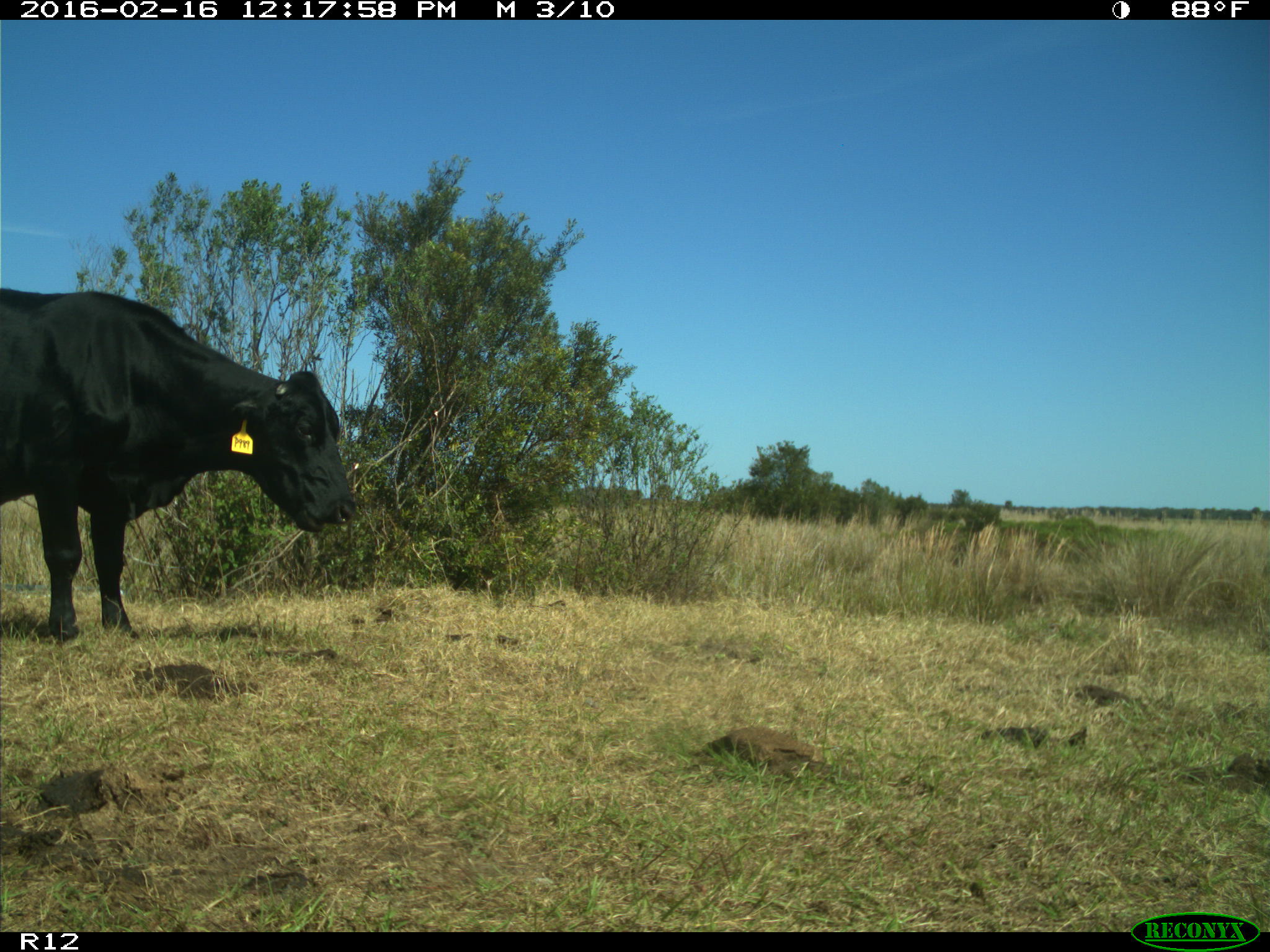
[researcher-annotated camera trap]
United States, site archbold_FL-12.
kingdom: Animalia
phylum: Chordata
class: Mammalia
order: Artiodactyla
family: Bovidae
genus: Bos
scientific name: Bos taurus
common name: domestic cow